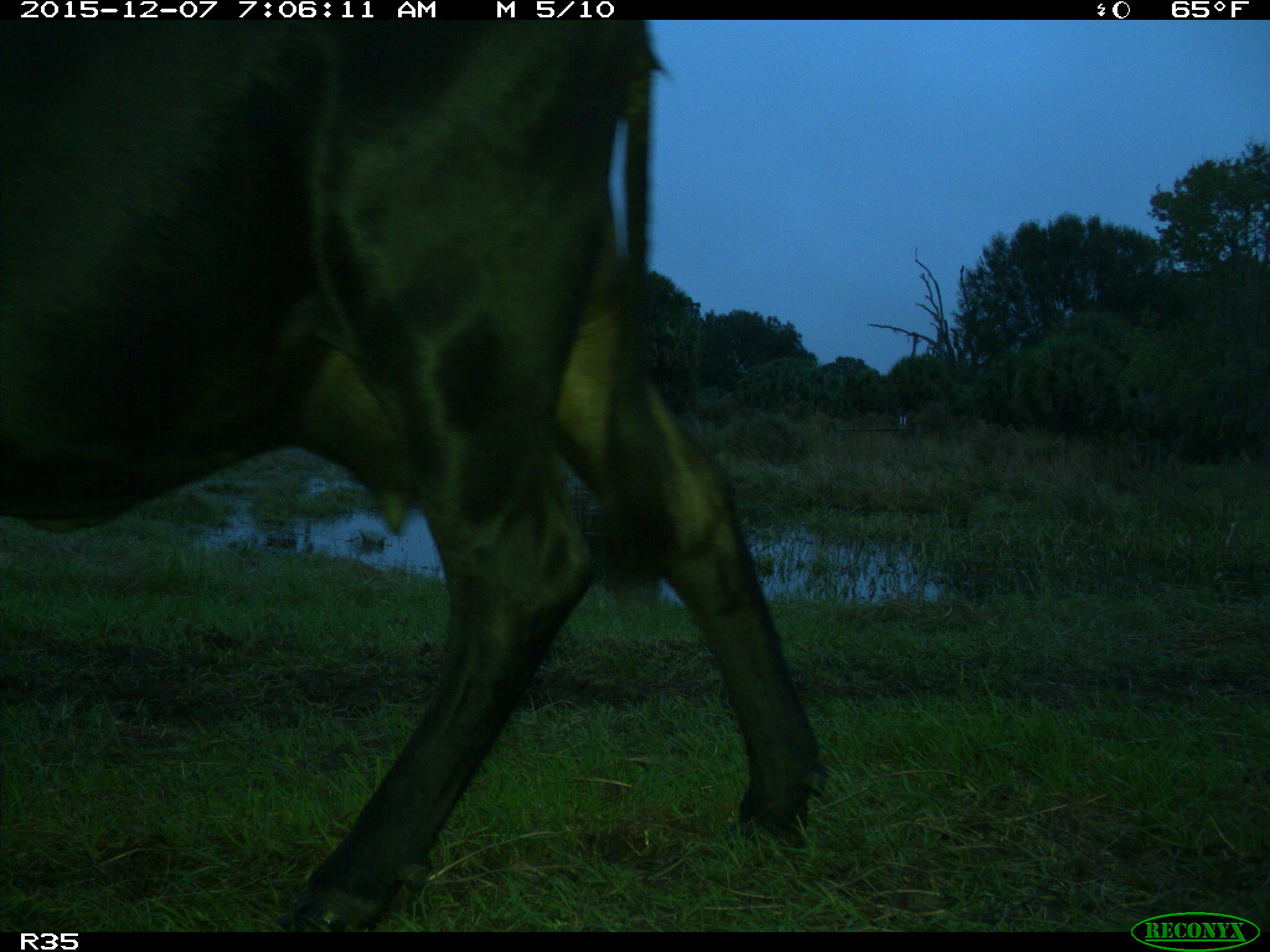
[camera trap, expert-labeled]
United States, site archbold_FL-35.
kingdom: Animalia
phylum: Chordata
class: Mammalia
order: Artiodactyla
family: Bovidae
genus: Bos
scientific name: Bos taurus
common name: domestic cow